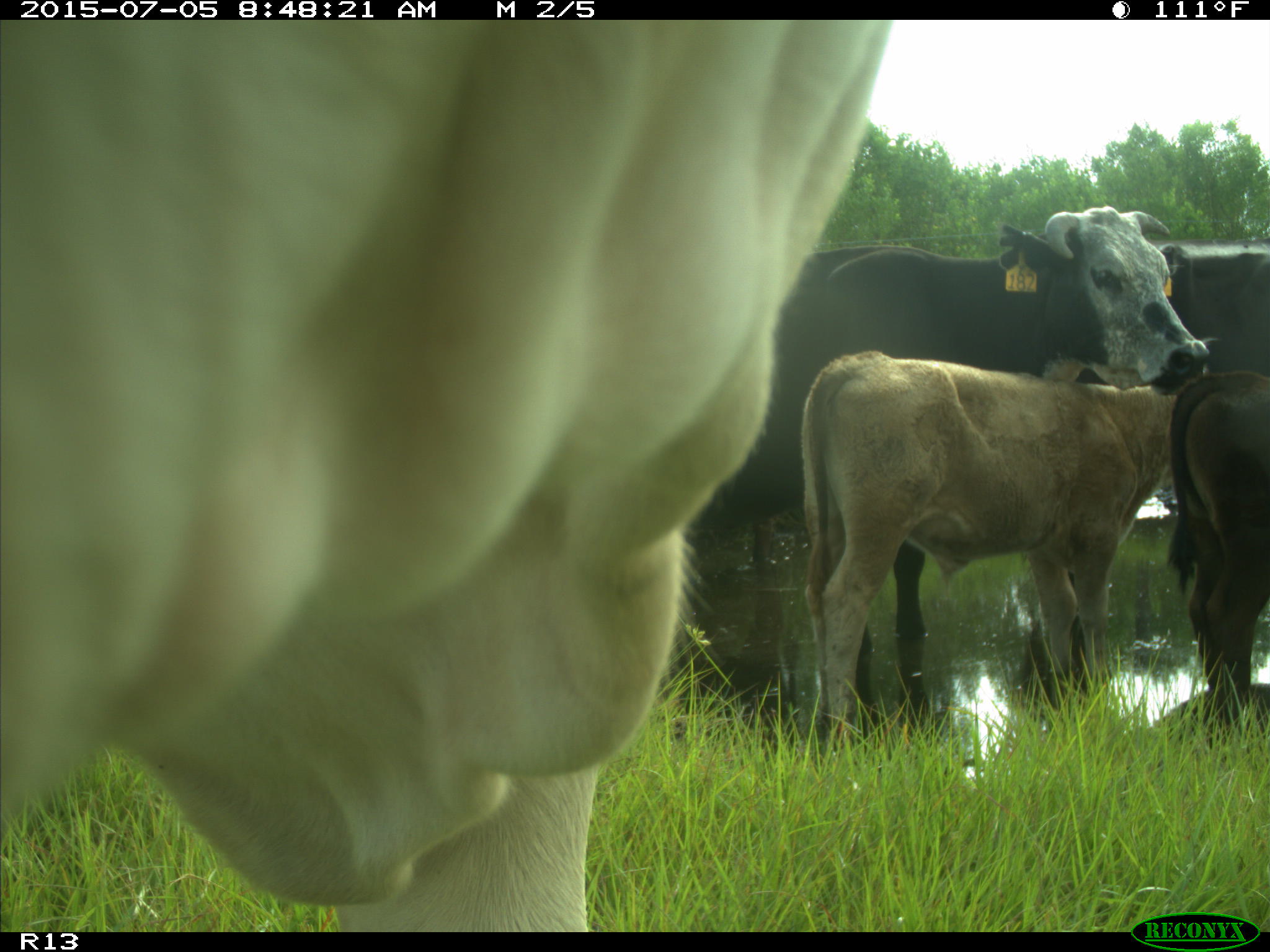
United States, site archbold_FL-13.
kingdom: Animalia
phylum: Chordata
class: Mammalia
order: Artiodactyla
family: Bovidae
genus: Bos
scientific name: Bos taurus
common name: domestic cow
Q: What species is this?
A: Bos taurus (domestic cow).